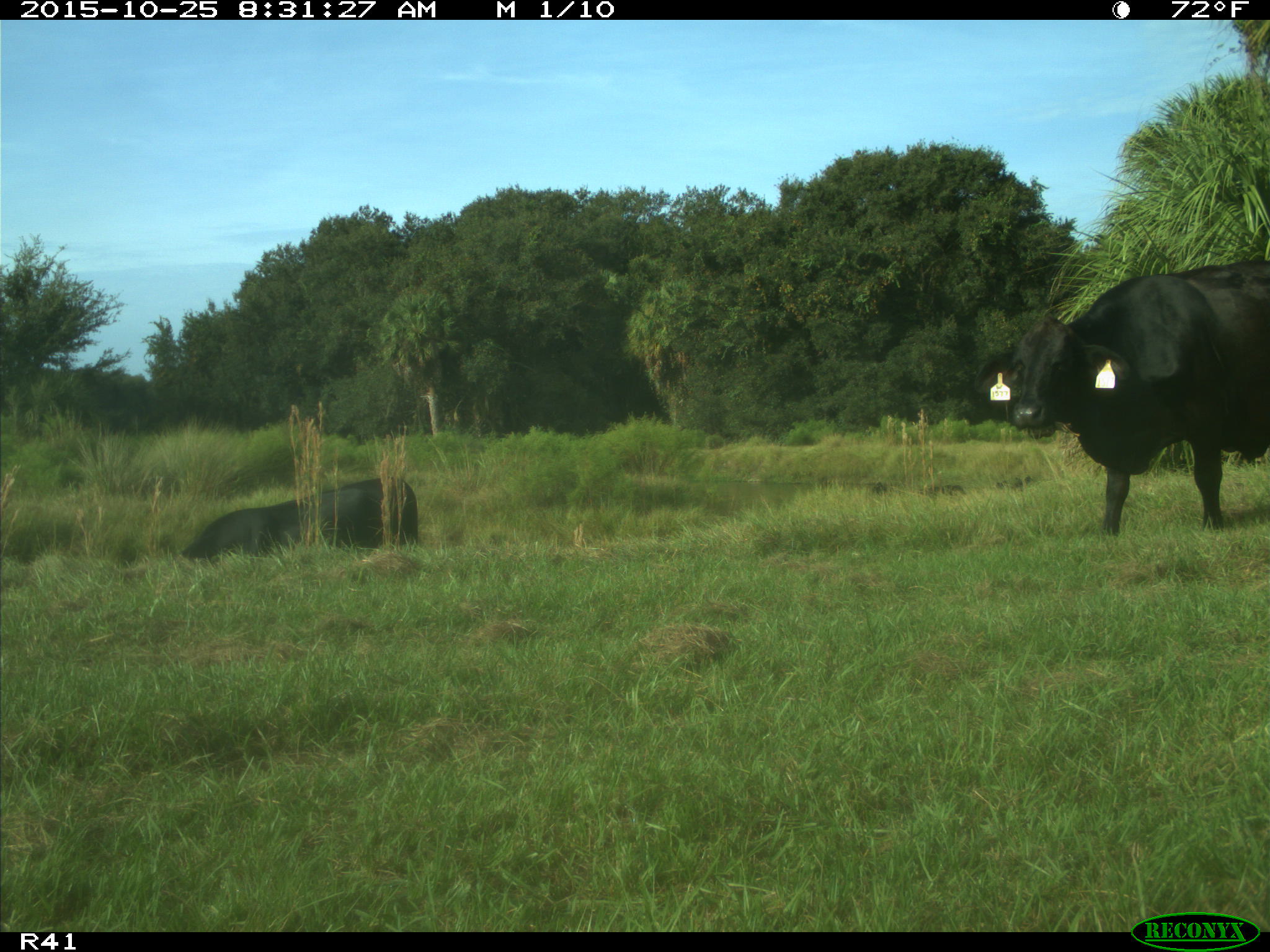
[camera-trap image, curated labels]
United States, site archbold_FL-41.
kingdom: Animalia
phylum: Chordata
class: Mammalia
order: Artiodactyla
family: Bovidae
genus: Bos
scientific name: Bos taurus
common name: domestic cow